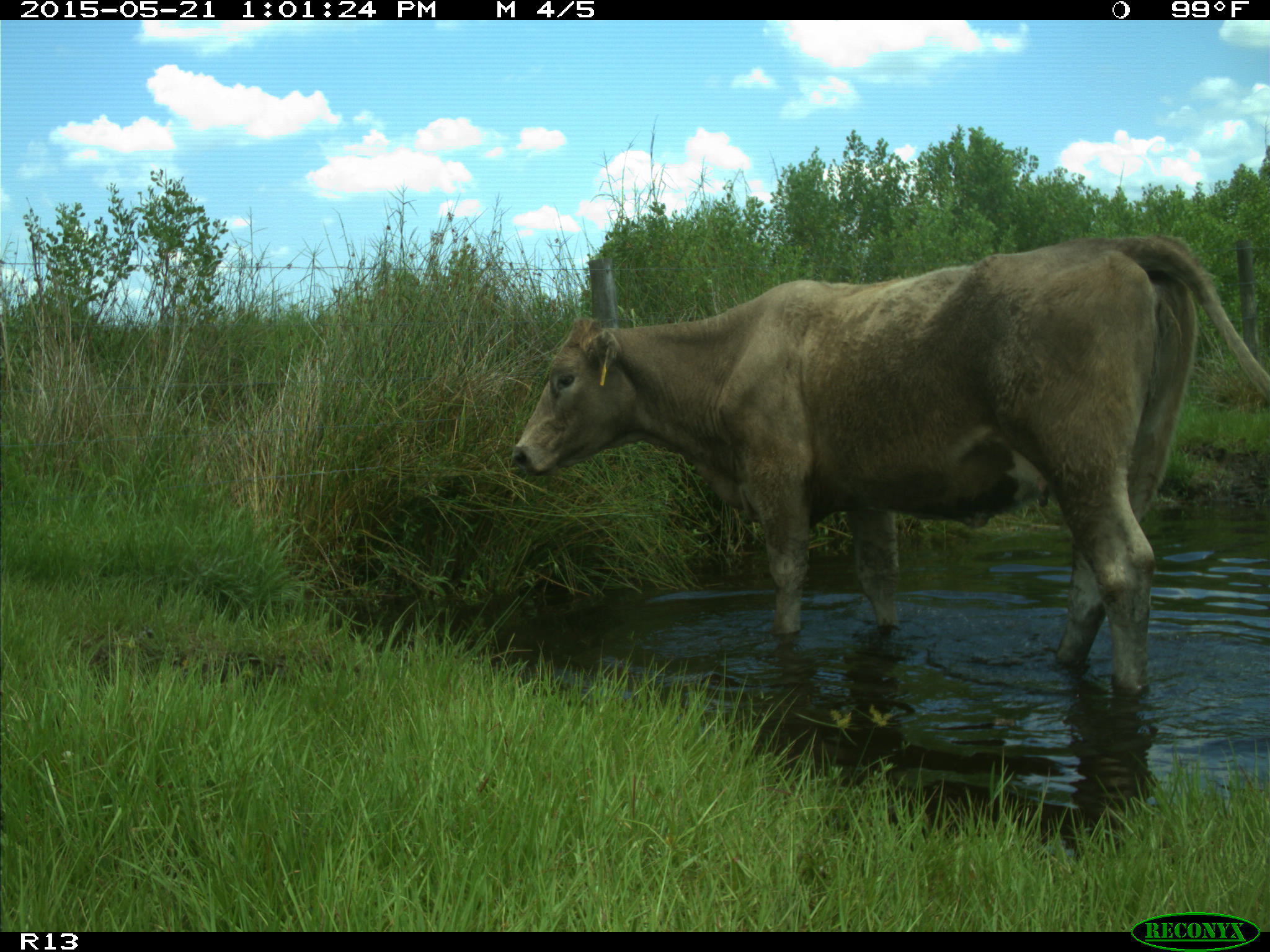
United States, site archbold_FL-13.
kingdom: Animalia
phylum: Chordata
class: Mammalia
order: Artiodactyla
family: Bovidae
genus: Bos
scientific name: Bos taurus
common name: domestic cow